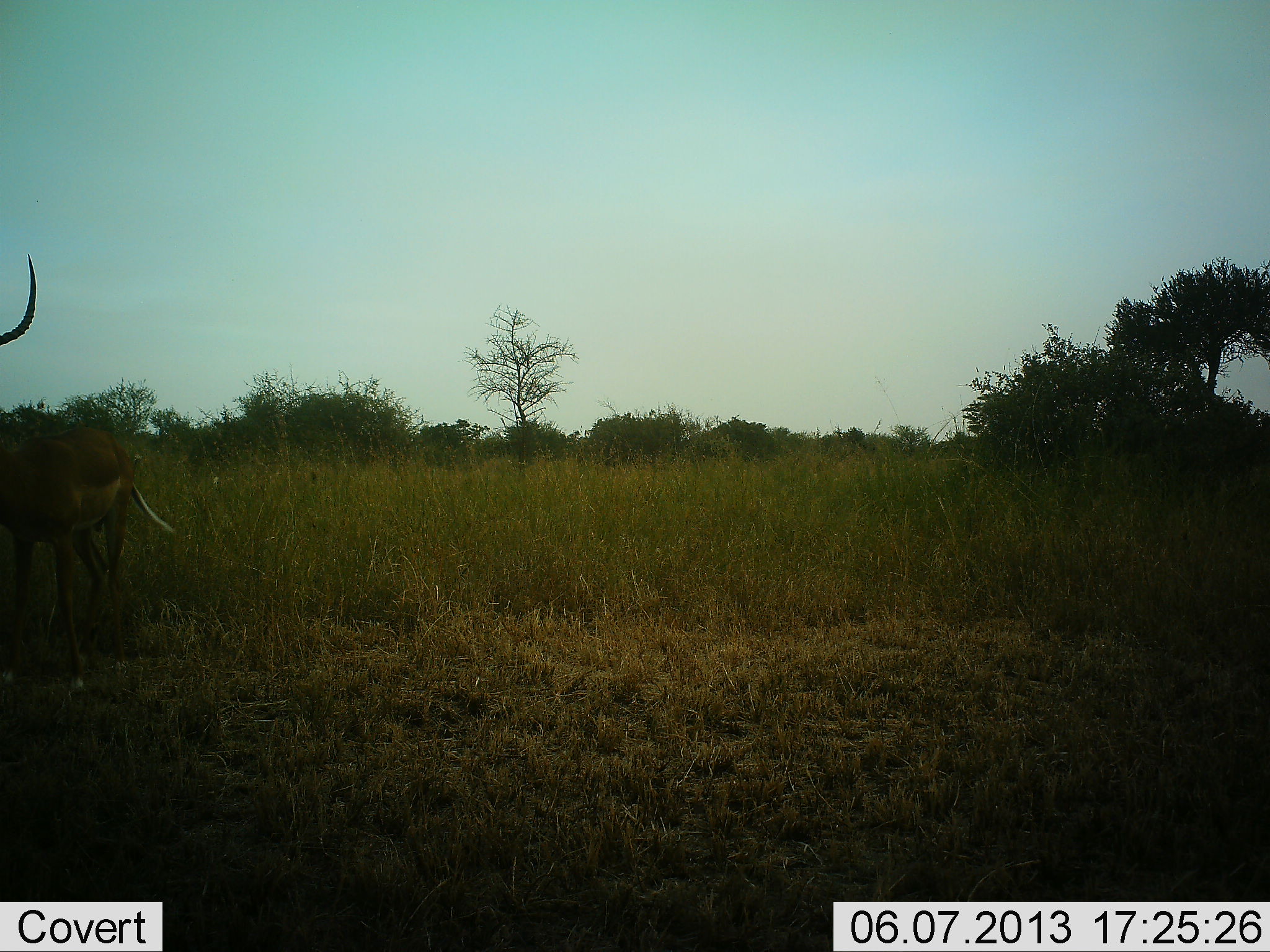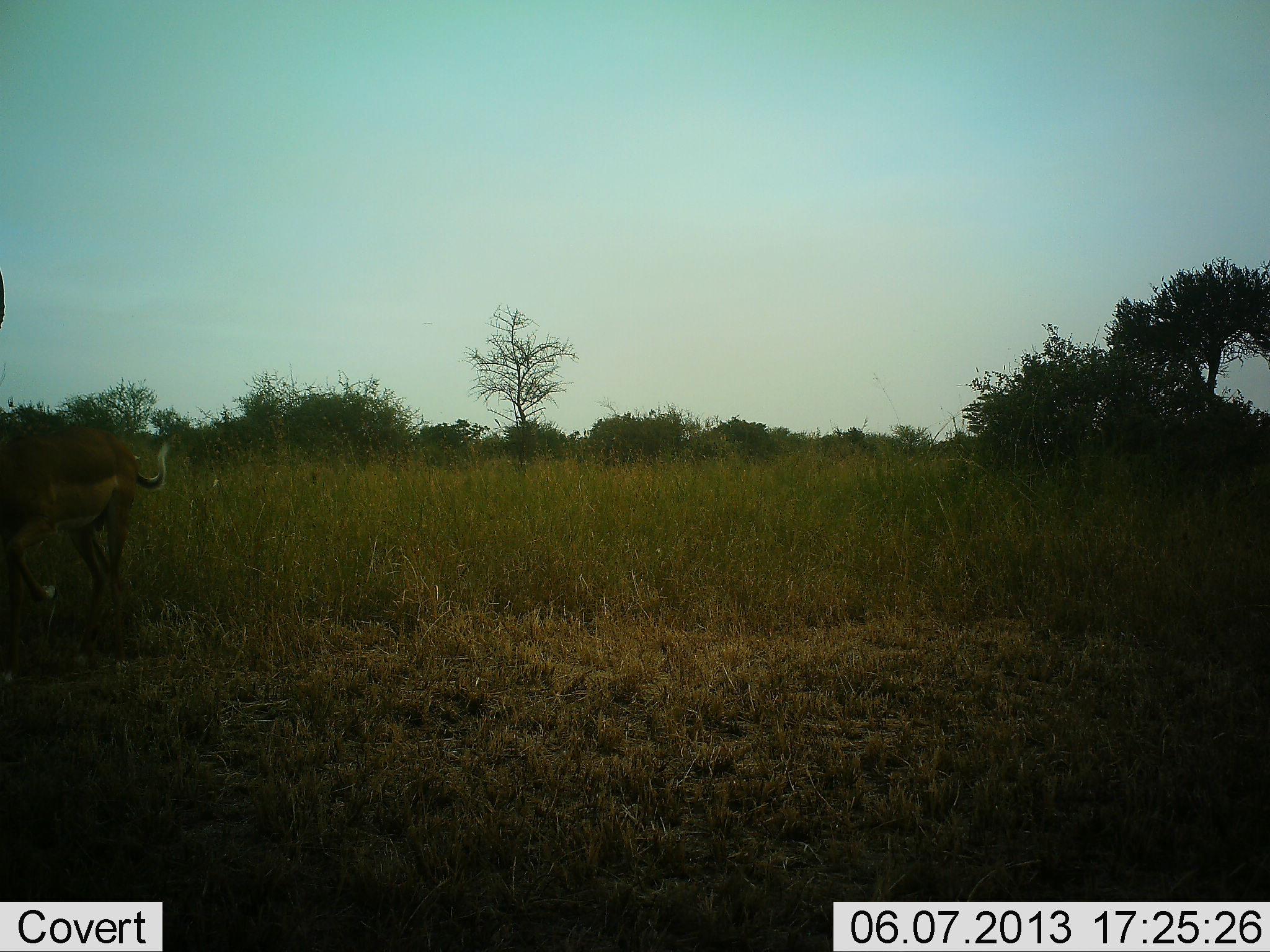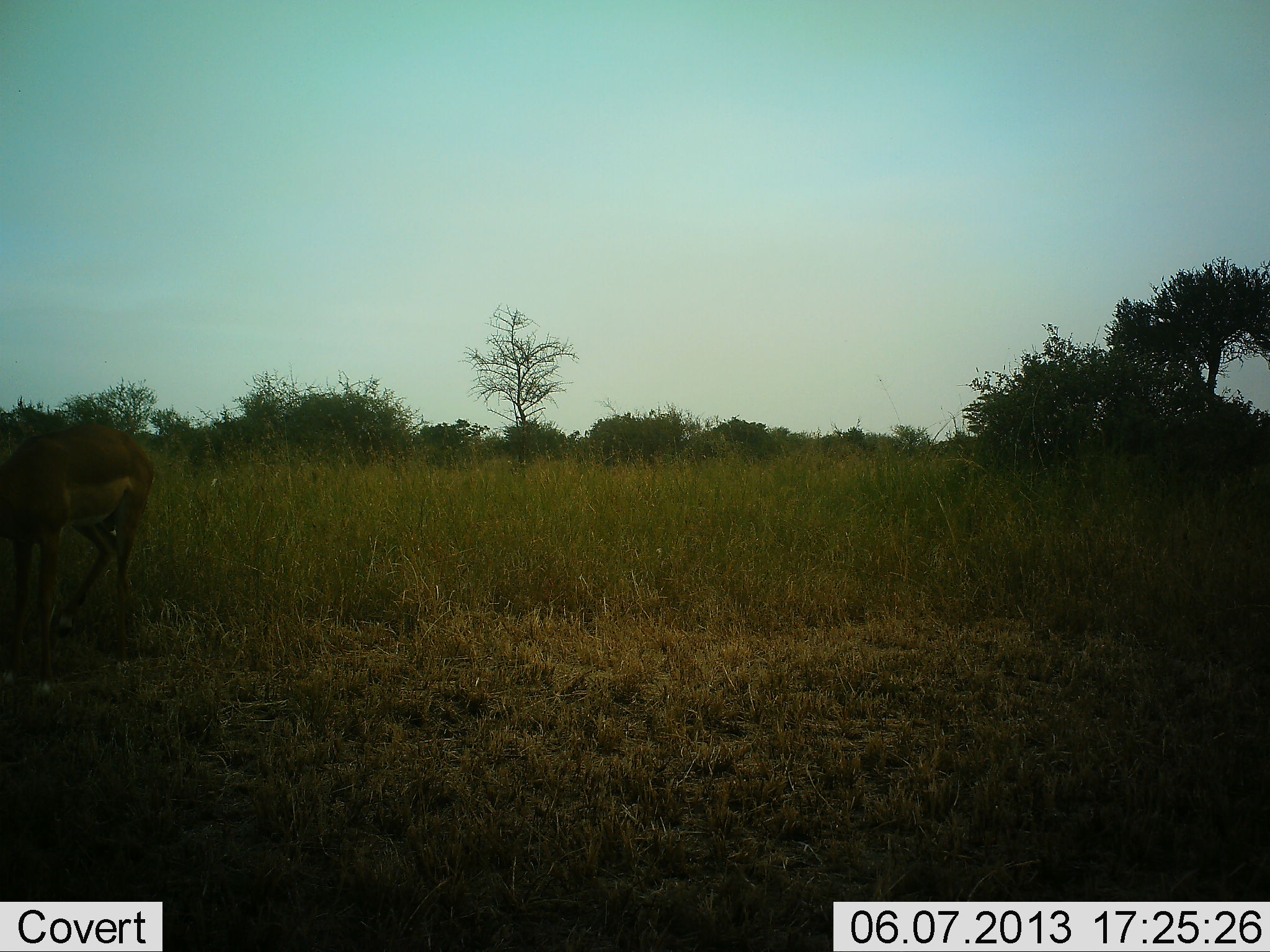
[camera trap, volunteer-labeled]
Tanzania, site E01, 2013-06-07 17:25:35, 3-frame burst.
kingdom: Animalia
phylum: Chordata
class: Mammalia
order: Artiodactyla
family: Bovidae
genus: Aepyceros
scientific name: Aepyceros melampus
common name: impala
Impala (Aepyceros melampus), count 1. Behavior (volunteer vote fractions): standing 60%, resting 0%, moving 30%, interacting 0%. Young present (vote fraction): 0%. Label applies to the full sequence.